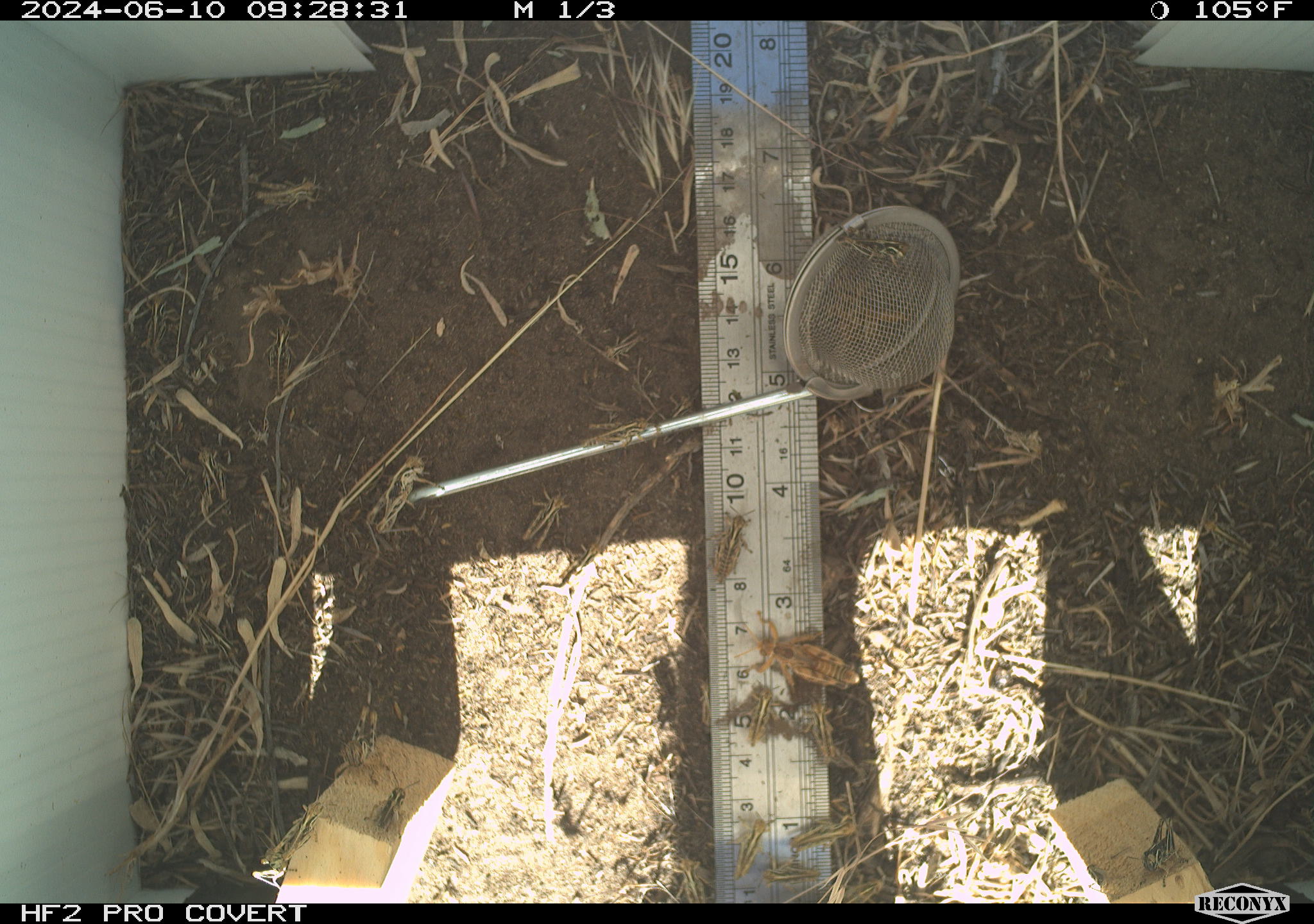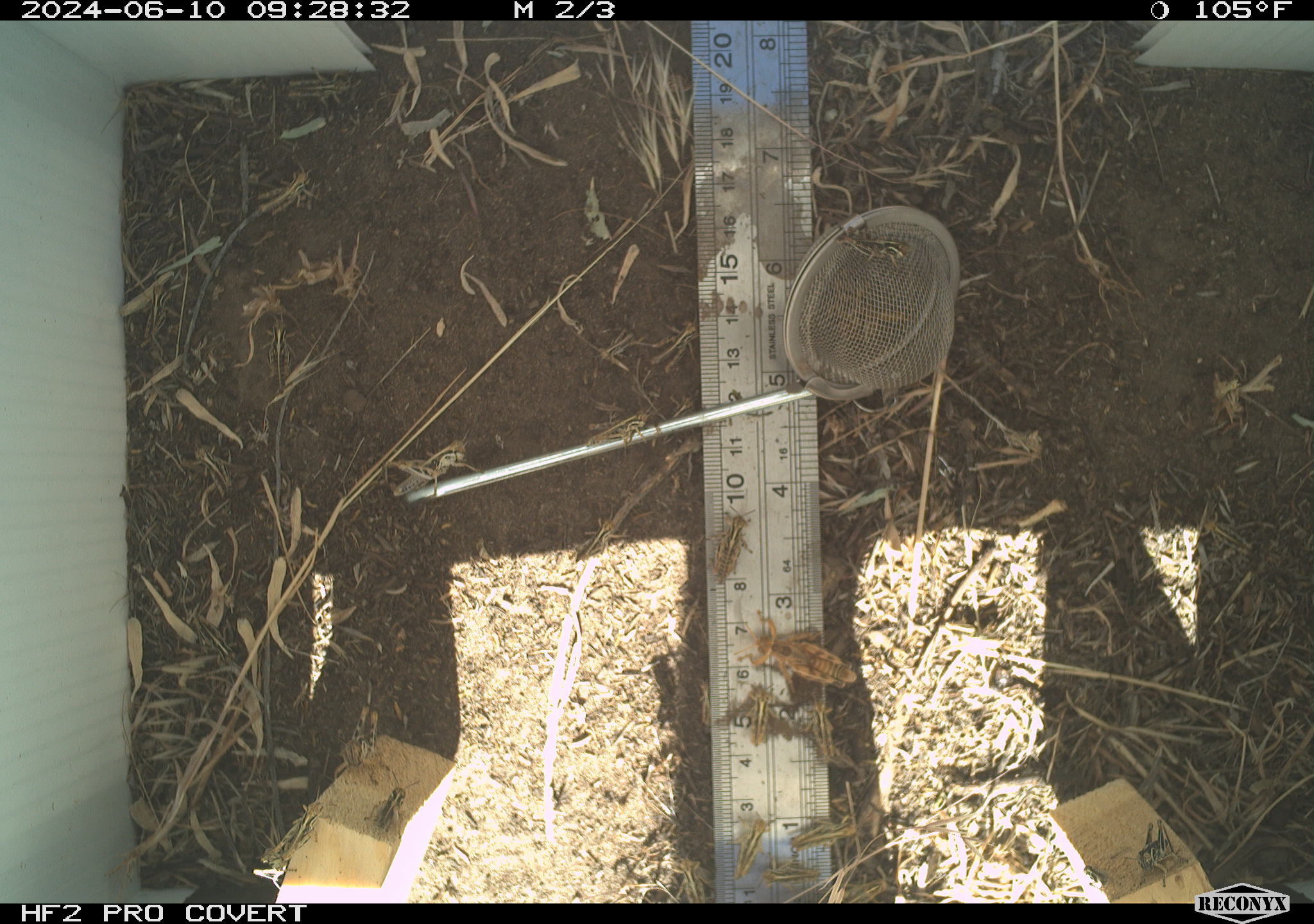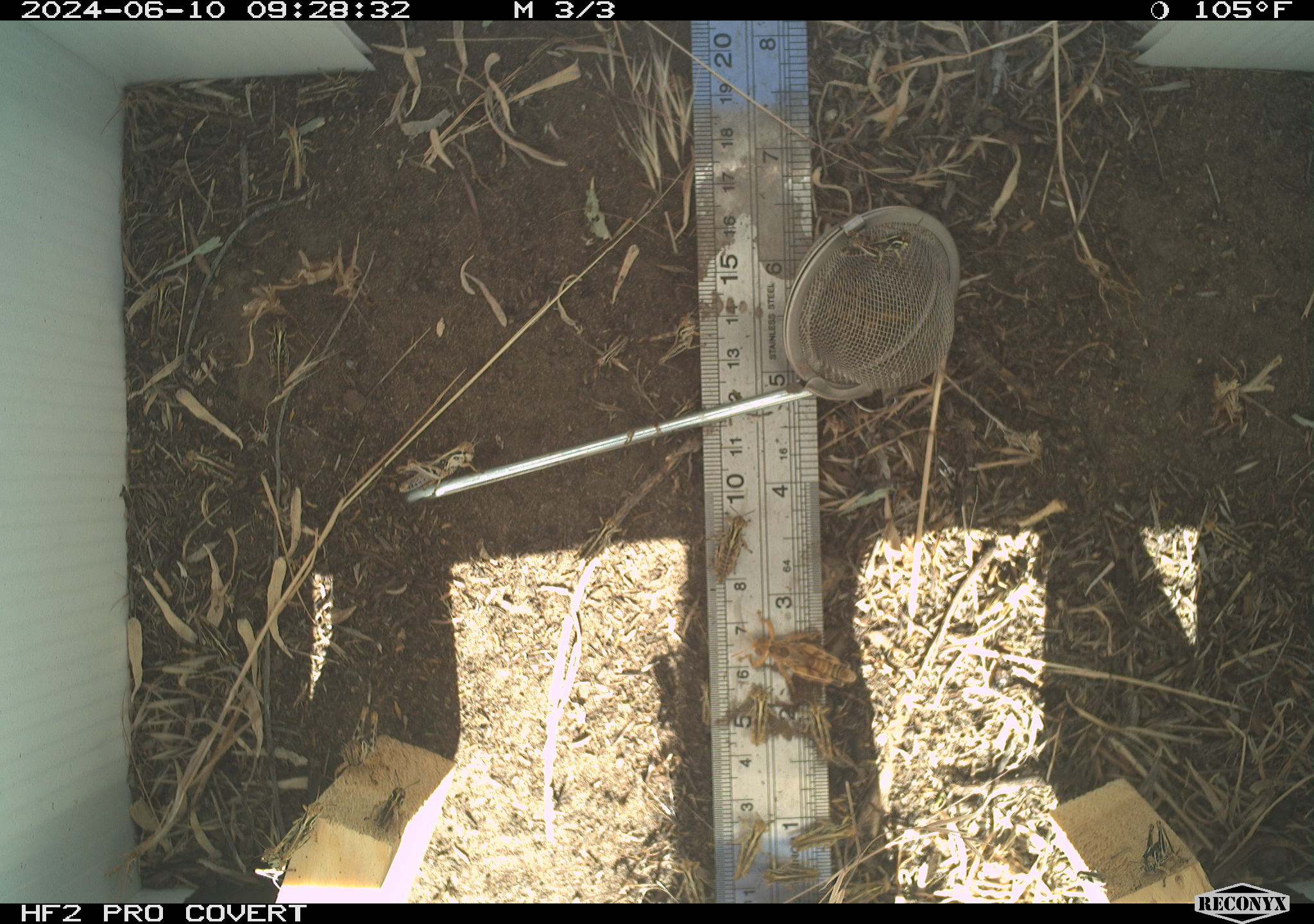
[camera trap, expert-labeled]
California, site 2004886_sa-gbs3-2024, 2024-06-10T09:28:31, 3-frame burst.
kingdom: Animalia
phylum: Arthropoda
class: Insecta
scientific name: Insecta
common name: insect